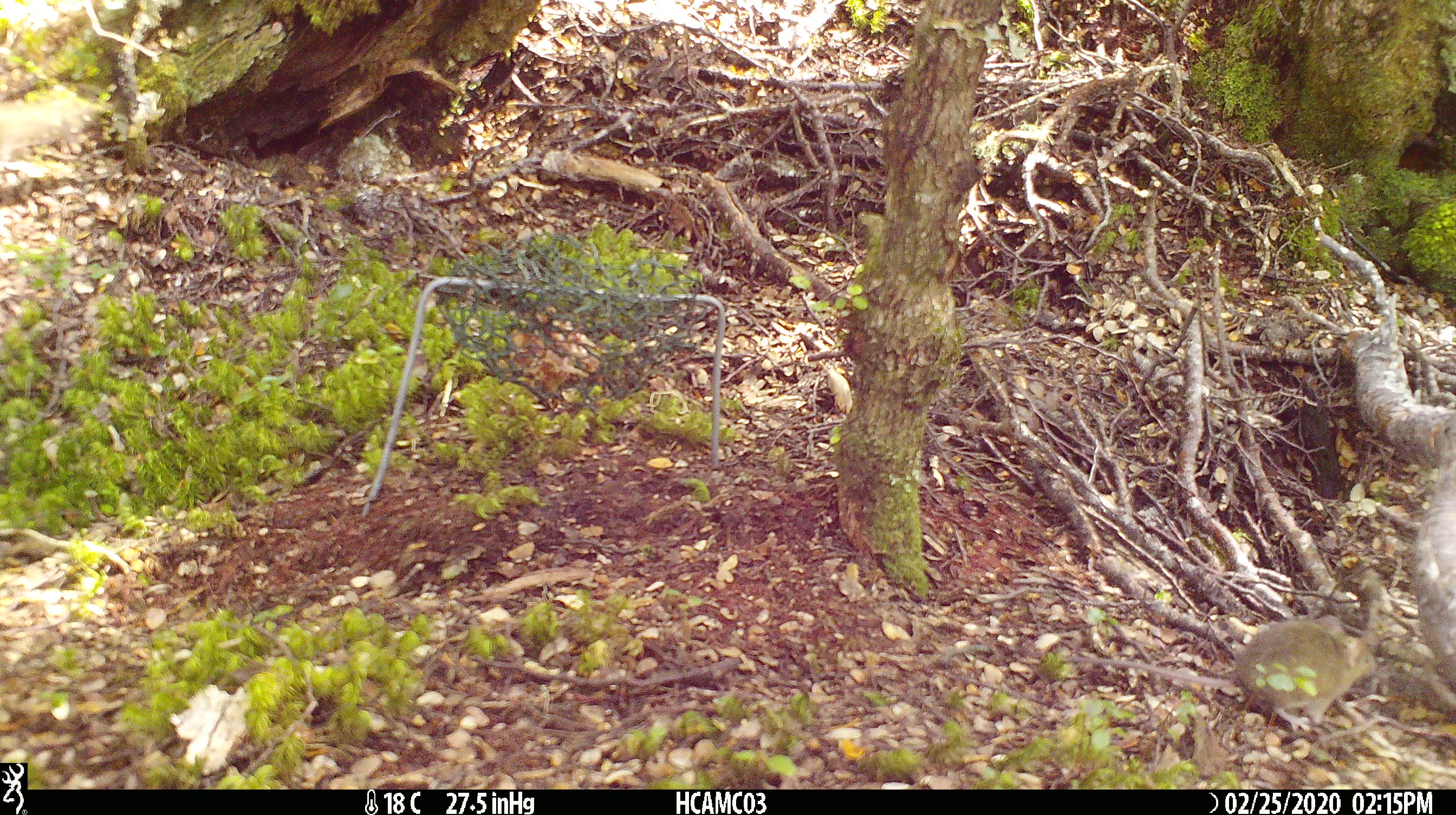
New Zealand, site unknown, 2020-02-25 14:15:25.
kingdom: Animalia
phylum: Chordata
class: Mammalia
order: Rodentia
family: Muridae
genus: Mus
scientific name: Mus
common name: mouse